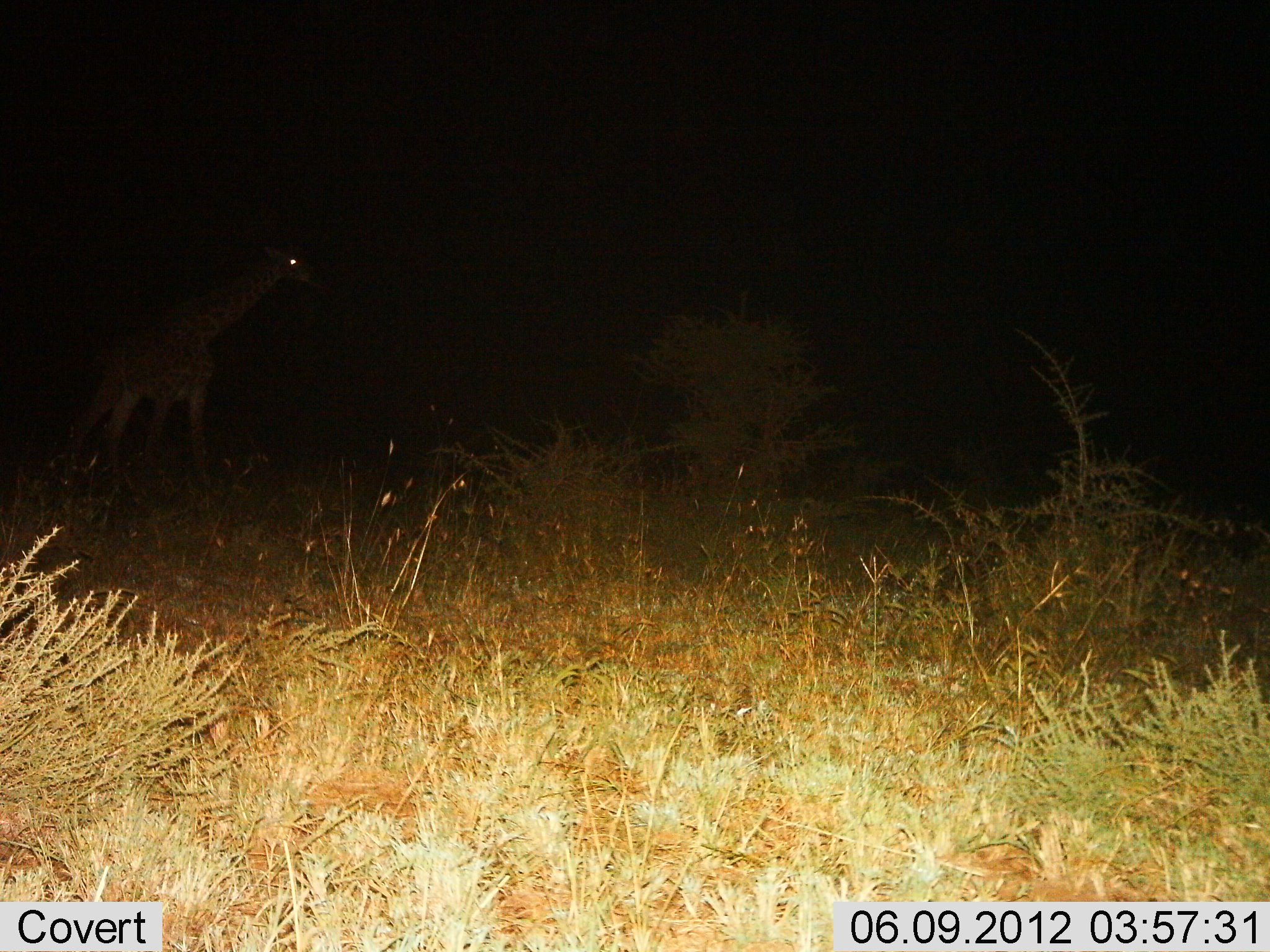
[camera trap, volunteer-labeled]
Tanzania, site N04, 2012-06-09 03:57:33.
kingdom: Animalia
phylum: Chordata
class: Mammalia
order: Artiodactyla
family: Giraffidae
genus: Giraffa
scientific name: Giraffa camelopardalis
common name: giraffe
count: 1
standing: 30%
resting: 0%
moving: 70%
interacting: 0%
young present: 0%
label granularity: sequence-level